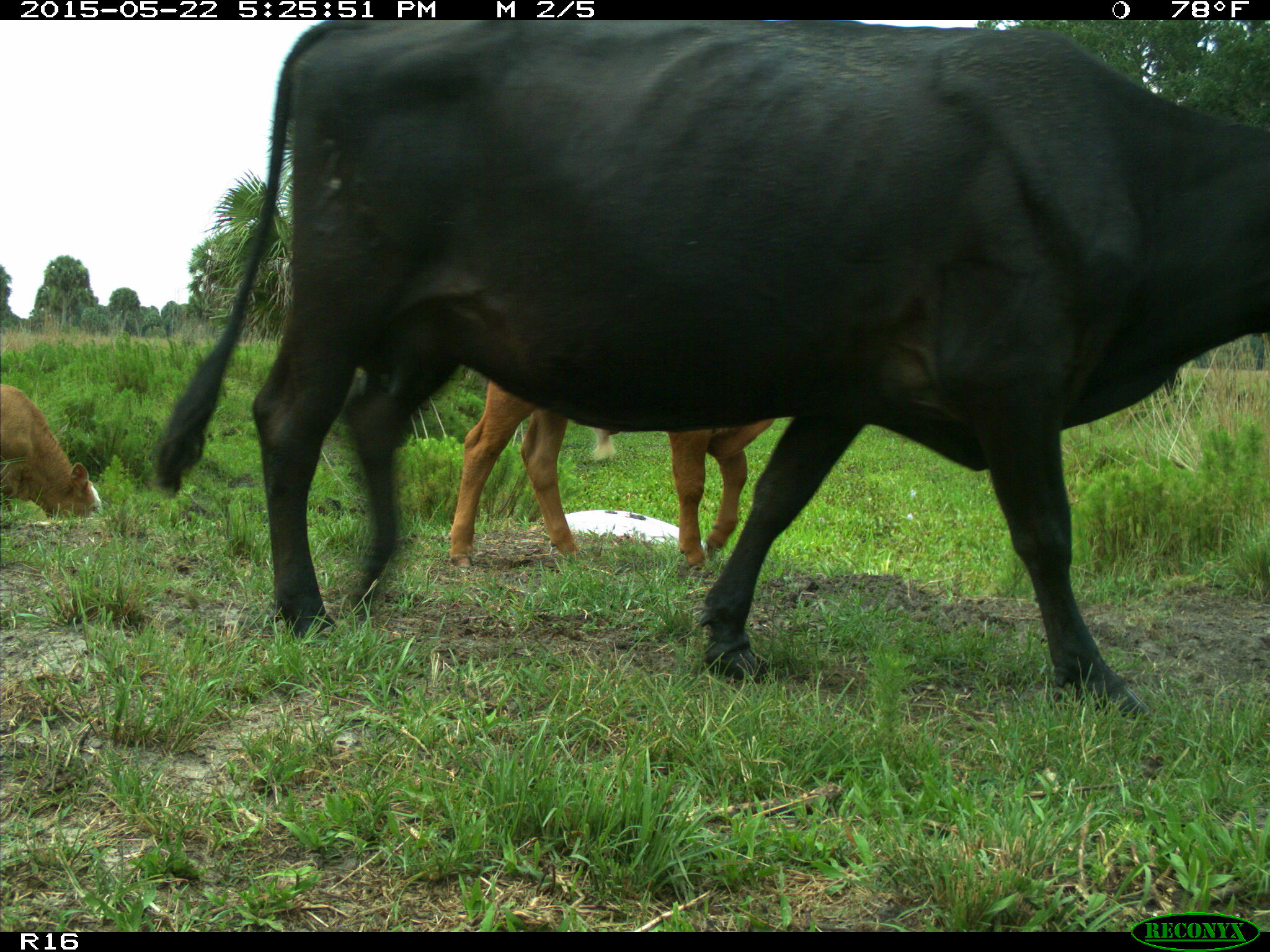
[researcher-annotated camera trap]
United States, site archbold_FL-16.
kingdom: Animalia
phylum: Chordata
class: Mammalia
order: Artiodactyla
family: Bovidae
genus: Bos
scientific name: Bos taurus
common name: domestic cow